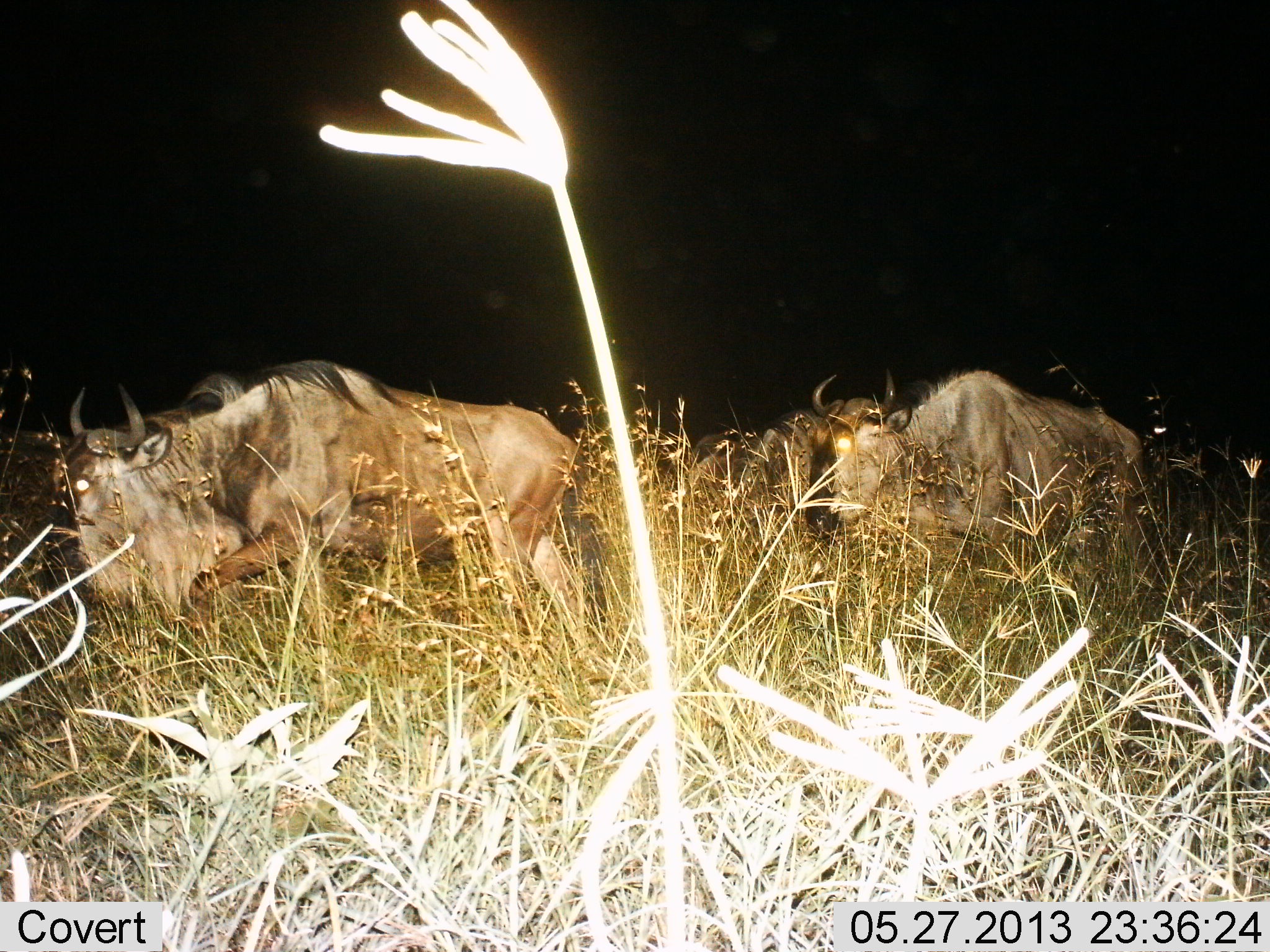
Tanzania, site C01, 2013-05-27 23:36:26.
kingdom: Animalia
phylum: Chordata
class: Mammalia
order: Artiodactyla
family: Bovidae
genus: Connochaetes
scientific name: Connochaetes taurinus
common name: blue wildebeest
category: wildebeest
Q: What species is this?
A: Wildebeest (blue wildebeest) (Connochaetes taurinus).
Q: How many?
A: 3.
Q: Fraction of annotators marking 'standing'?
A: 0%.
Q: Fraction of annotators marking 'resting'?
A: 0%.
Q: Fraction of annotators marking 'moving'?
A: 100%.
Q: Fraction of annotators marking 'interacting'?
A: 0%.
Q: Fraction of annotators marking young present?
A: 0%.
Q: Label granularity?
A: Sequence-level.